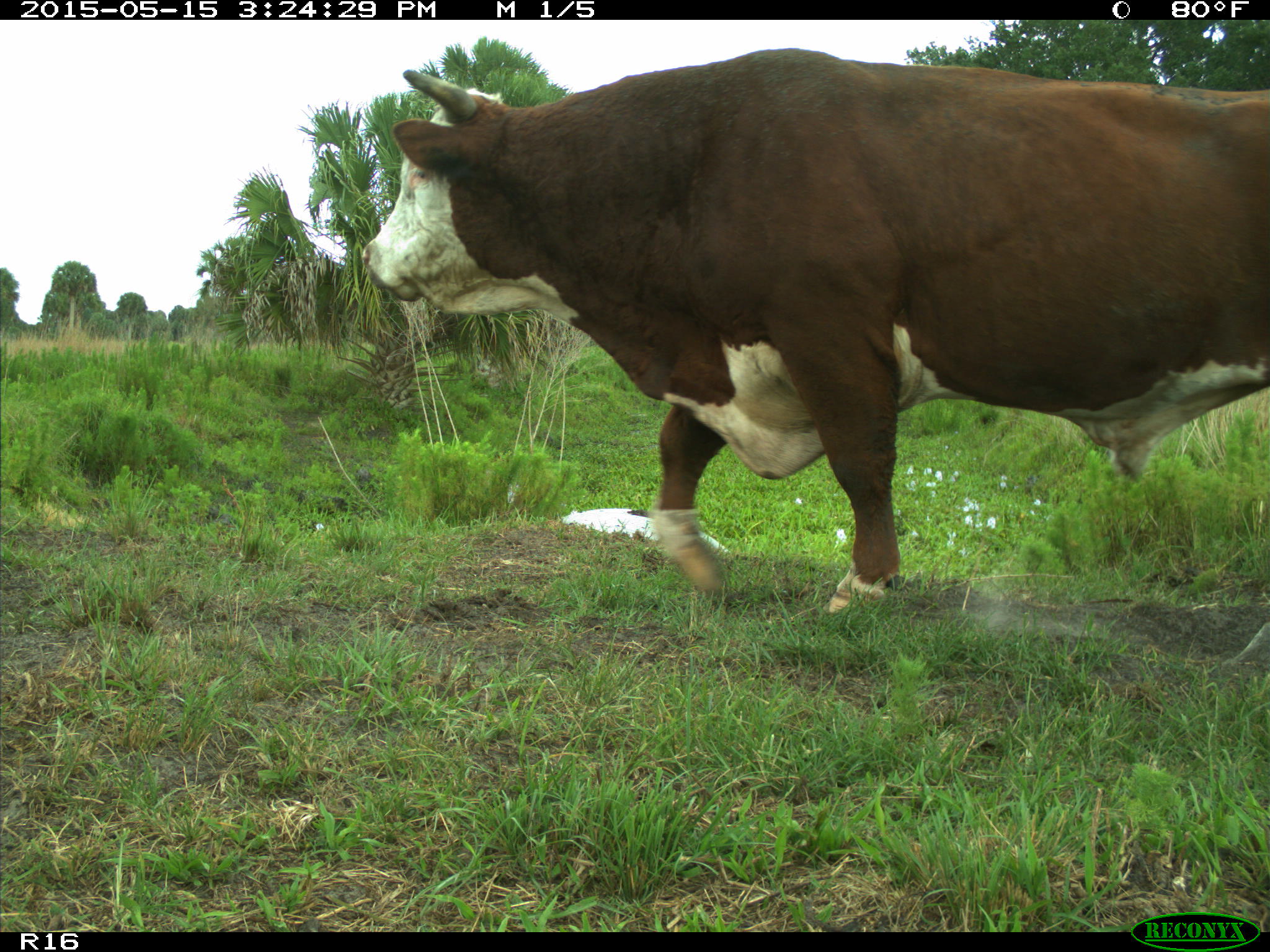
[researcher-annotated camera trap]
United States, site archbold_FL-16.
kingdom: Animalia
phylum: Chordata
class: Mammalia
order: Artiodactyla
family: Bovidae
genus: Bos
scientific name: Bos taurus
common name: domestic cow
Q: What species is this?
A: Bos taurus (domestic cow).